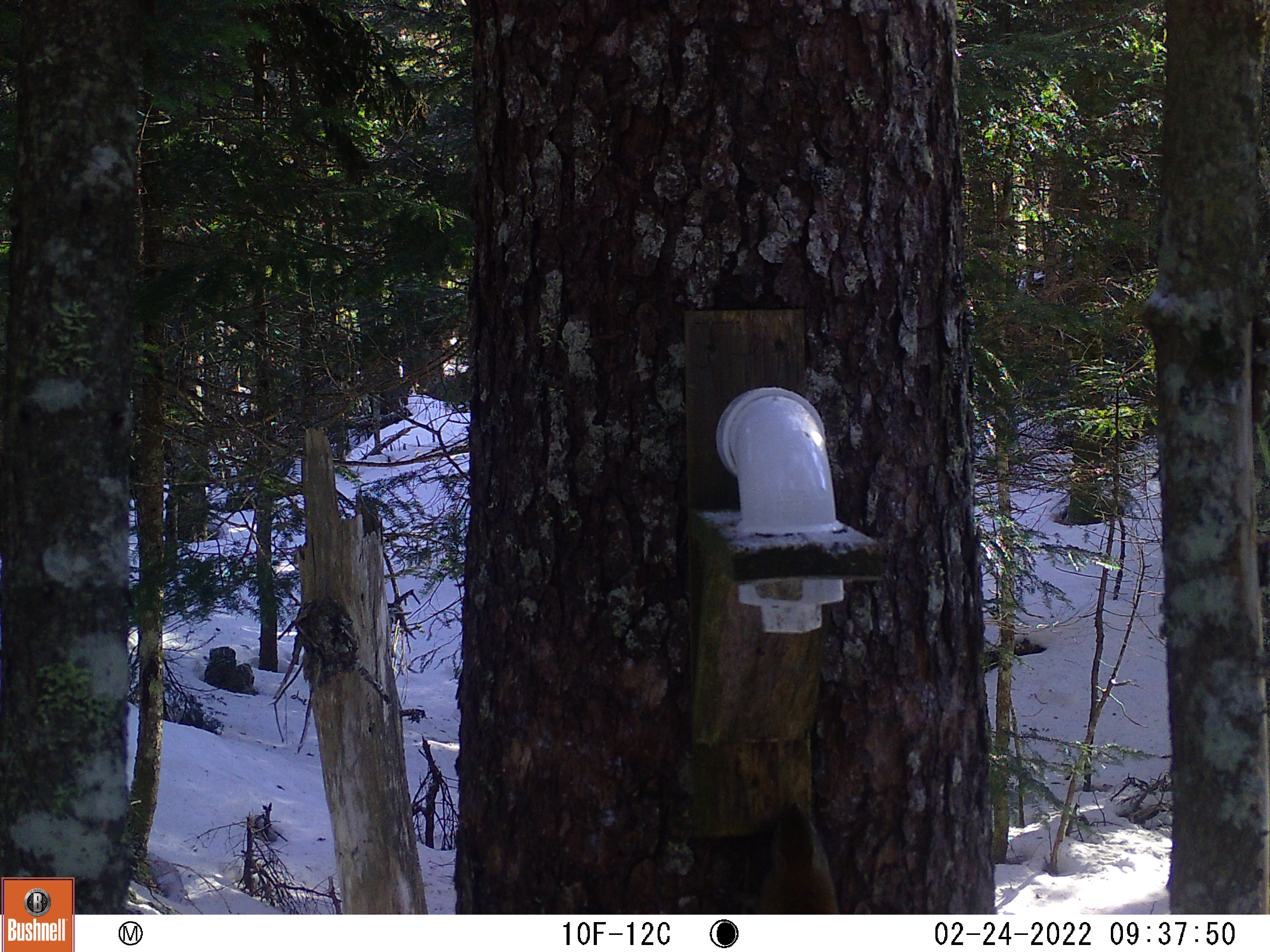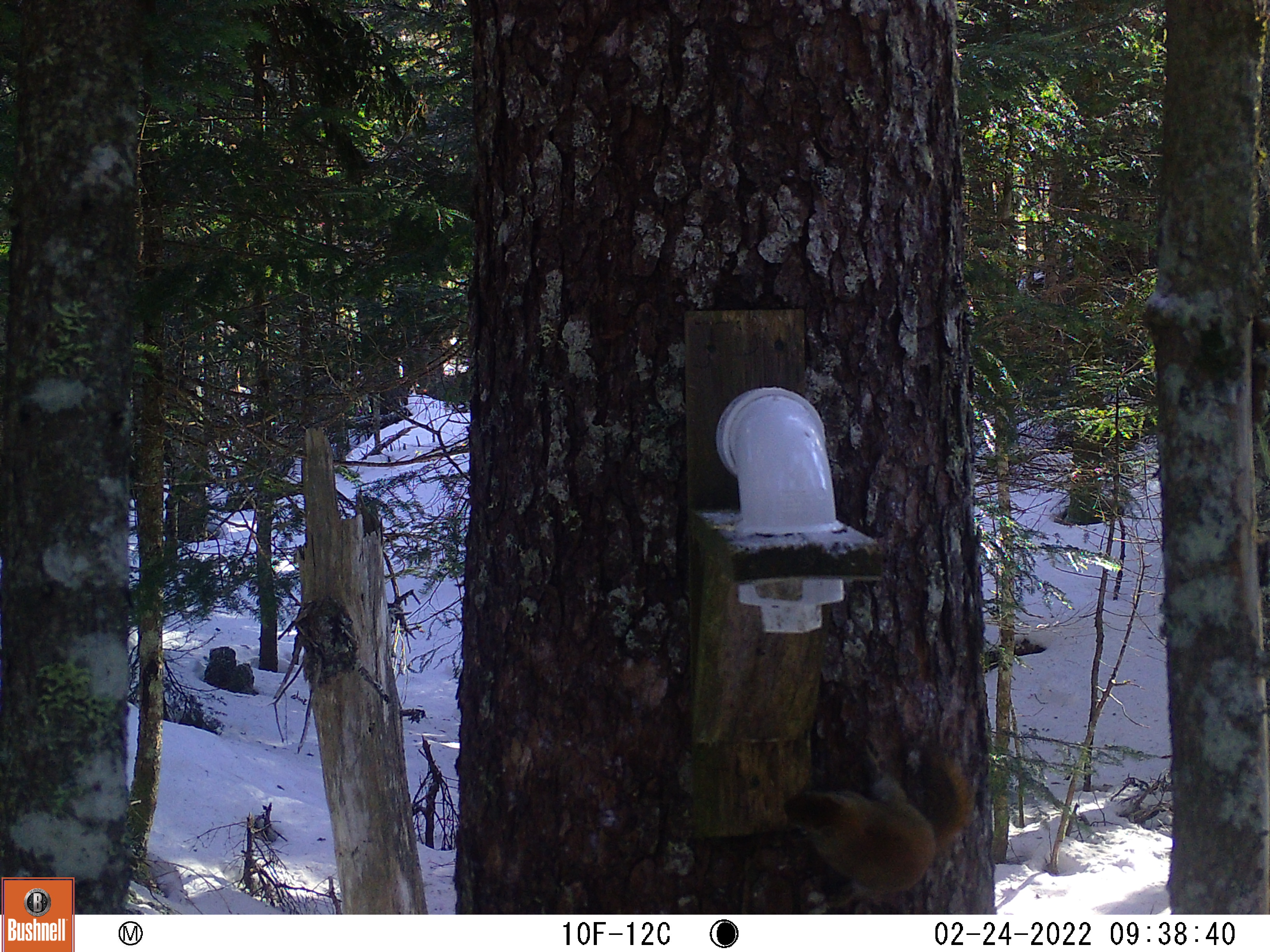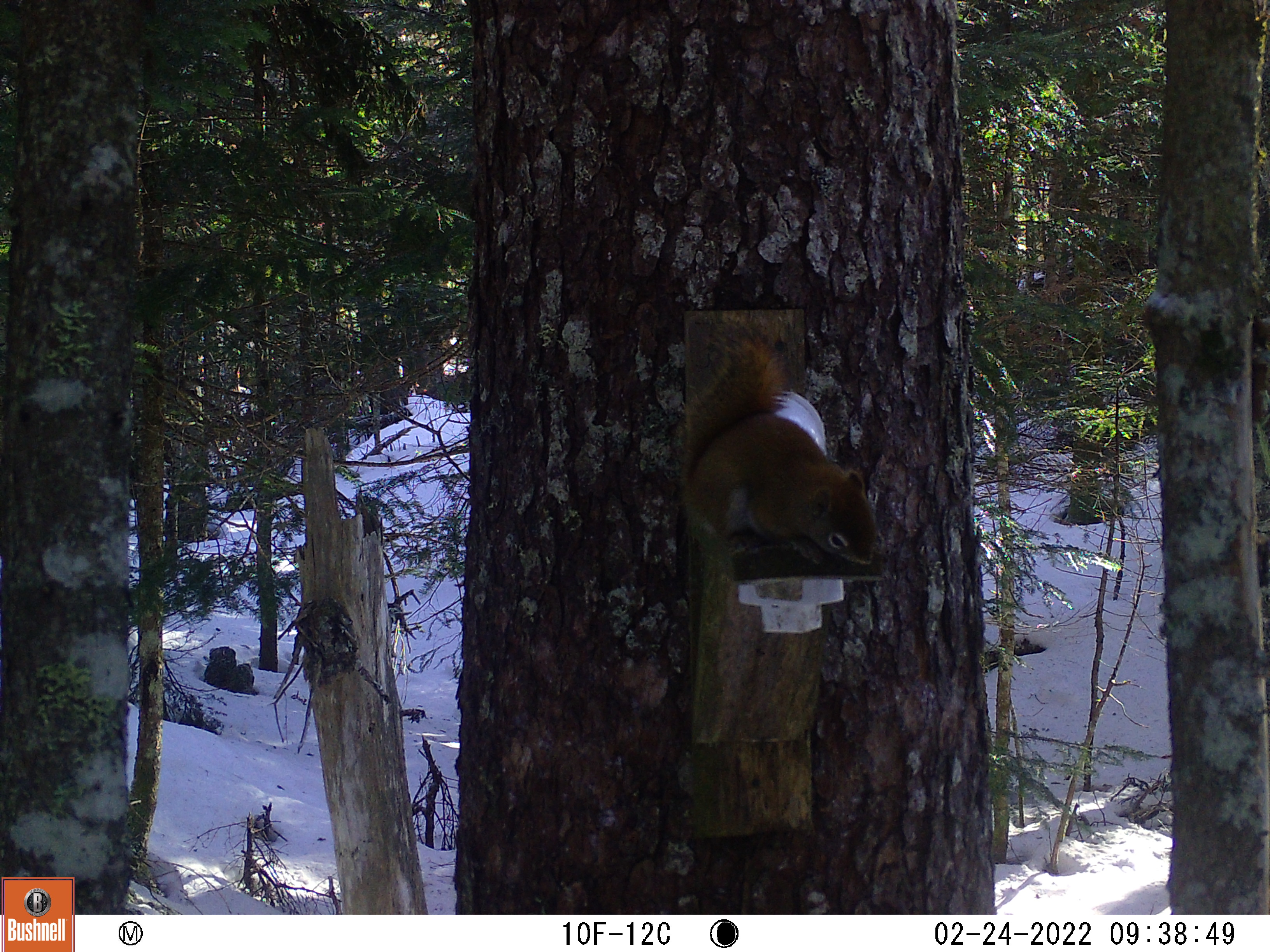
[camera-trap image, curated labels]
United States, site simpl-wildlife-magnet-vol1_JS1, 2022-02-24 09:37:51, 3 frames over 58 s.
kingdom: Animalia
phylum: Chordata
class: Mammalia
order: Rodentia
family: Sciuridae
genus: Tamiasciurus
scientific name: Tamiasciurus hudsonicus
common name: red squirrel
Red squirrel (Tamiasciurus hudsonicus).